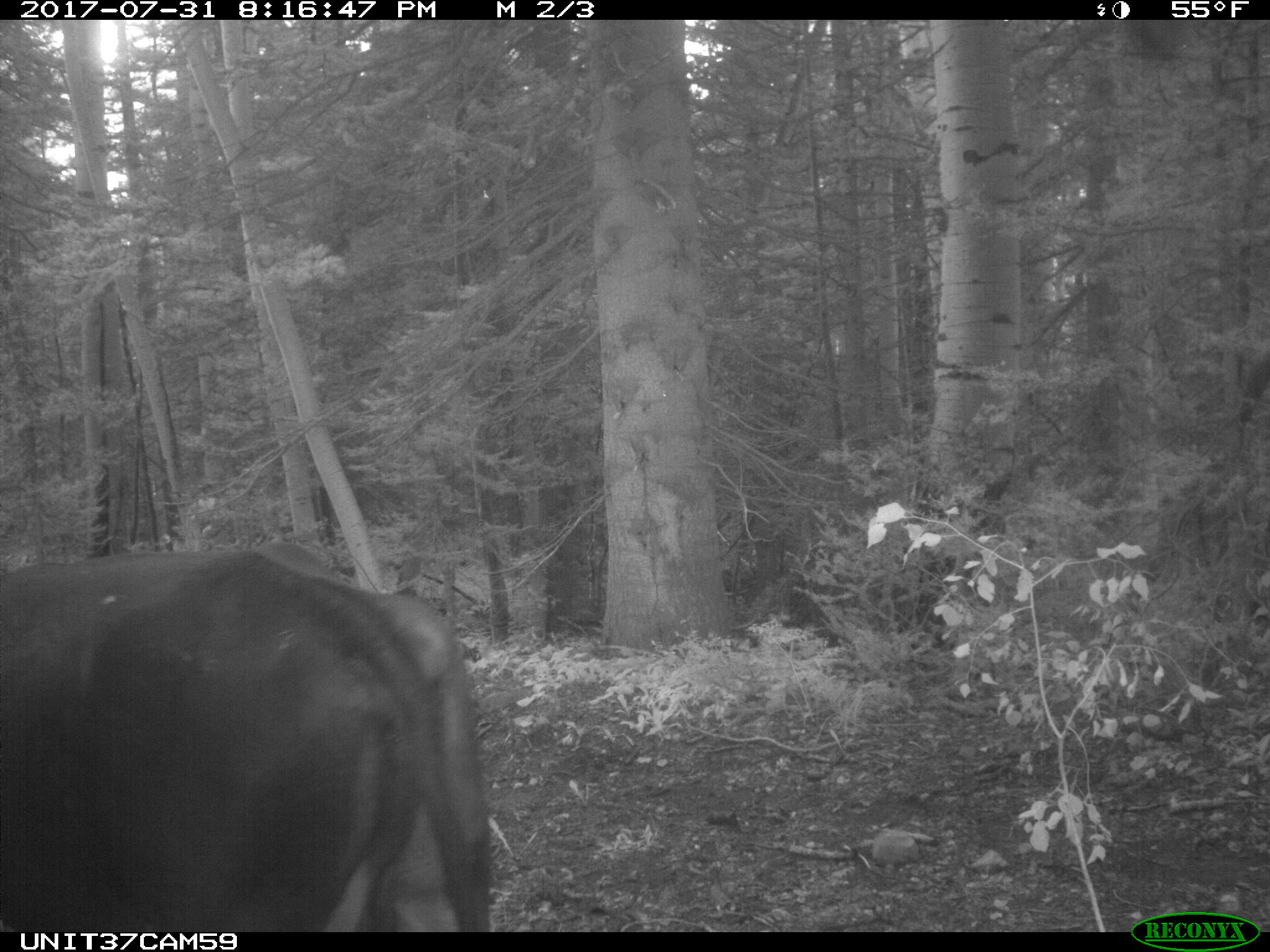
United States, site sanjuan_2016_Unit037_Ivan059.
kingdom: Animalia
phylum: Chordata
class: Mammalia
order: Artiodactyla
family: Bovidae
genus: Bos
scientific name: Bos taurus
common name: domestic cow